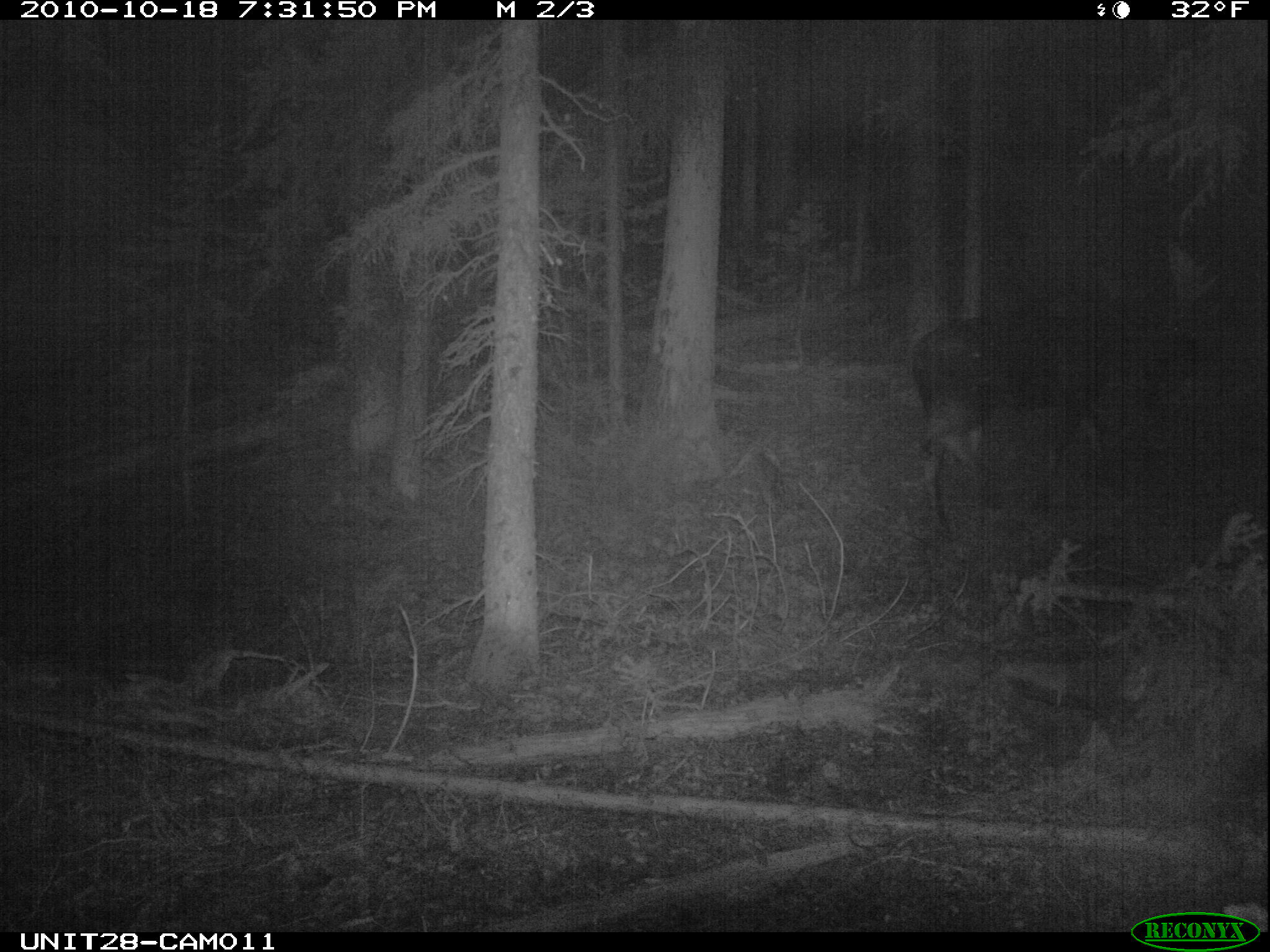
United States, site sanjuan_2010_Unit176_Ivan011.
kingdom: Animalia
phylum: Chordata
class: Mammalia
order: Artiodactyla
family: Cervidae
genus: Alces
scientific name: Alces alces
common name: moose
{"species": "Alces alces (moose)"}